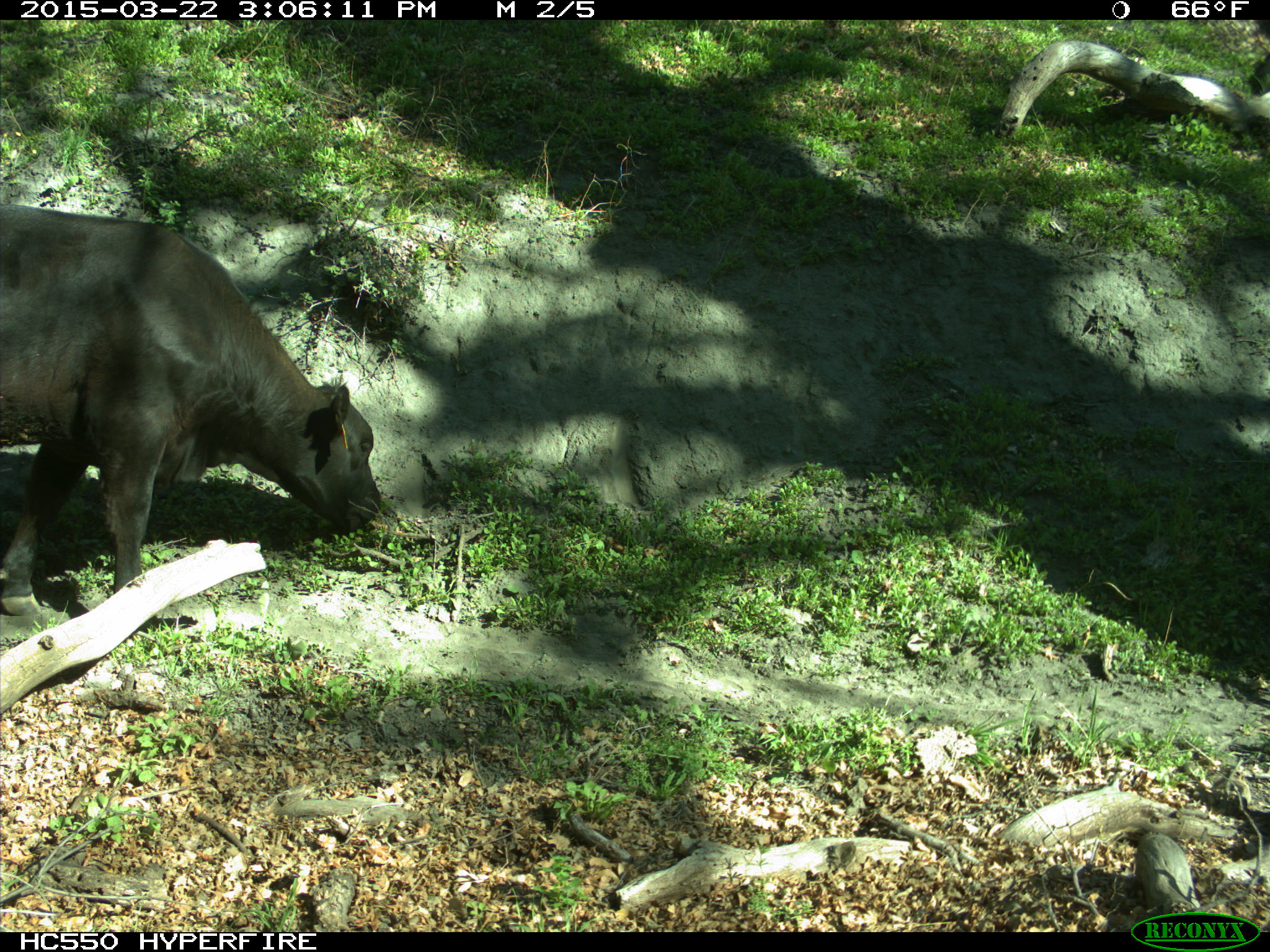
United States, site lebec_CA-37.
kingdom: Animalia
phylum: Chordata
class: Mammalia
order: Artiodactyla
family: Bovidae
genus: Bos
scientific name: Bos taurus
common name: domestic cow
Bos taurus (domestic cow).